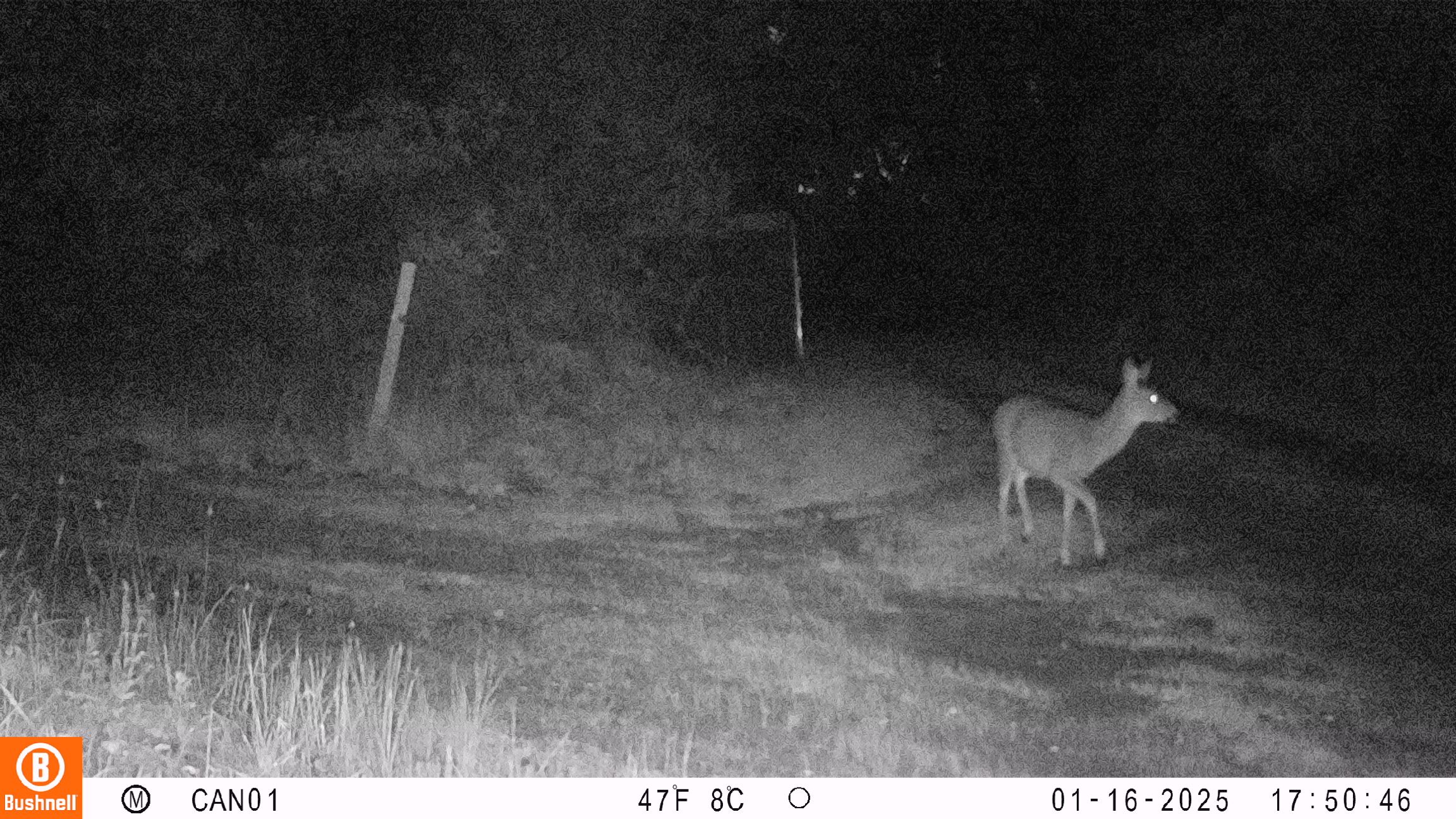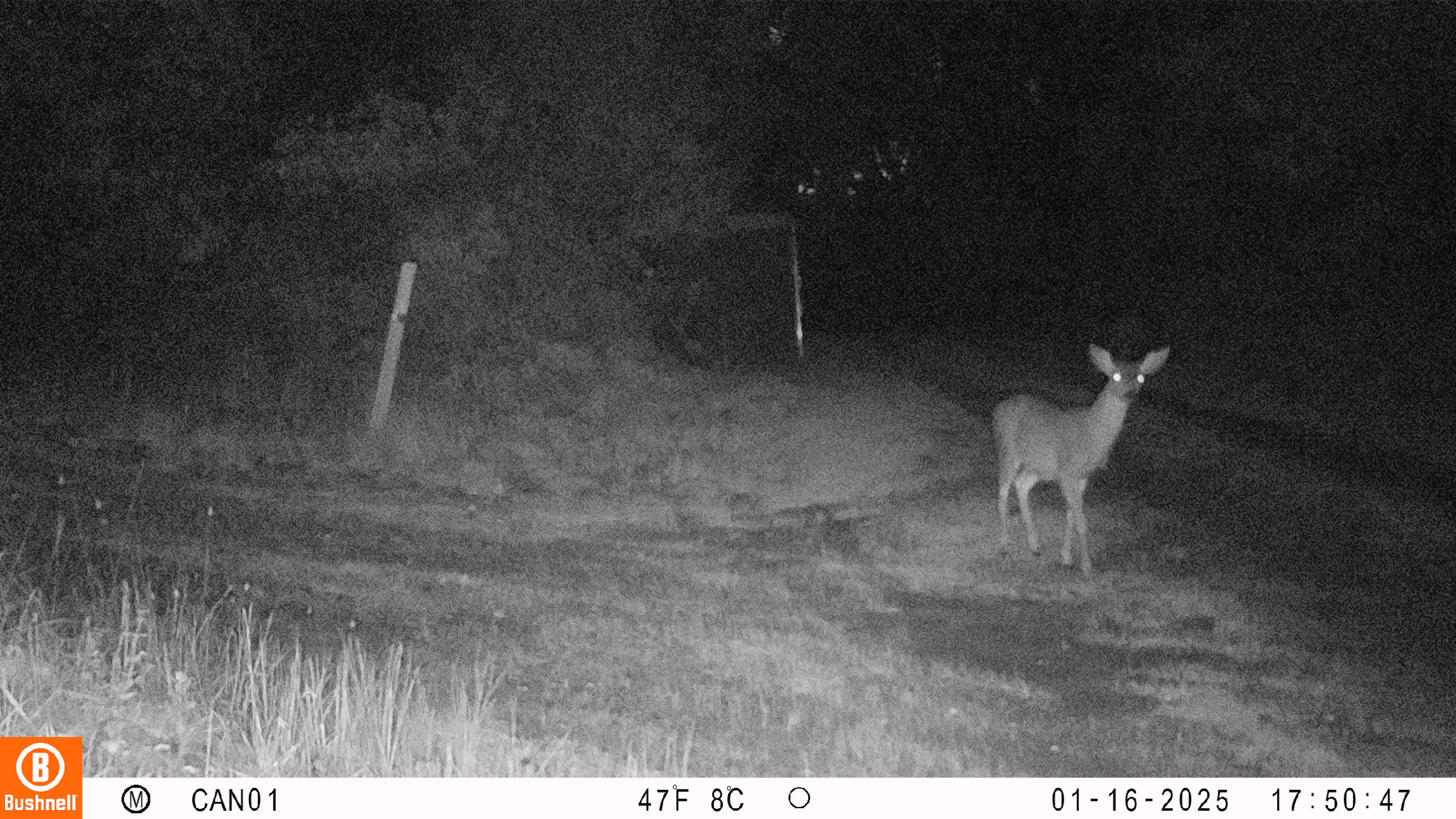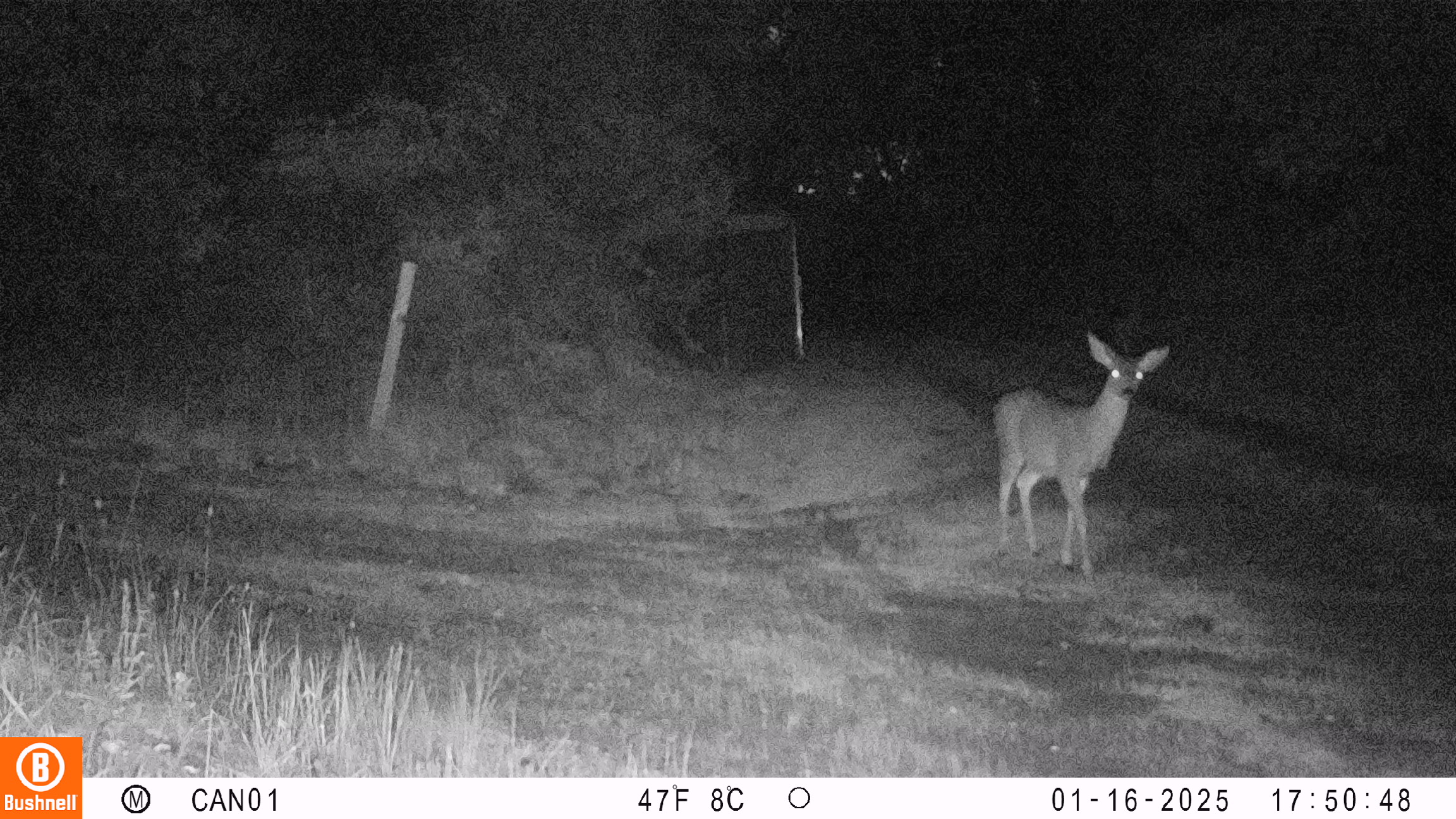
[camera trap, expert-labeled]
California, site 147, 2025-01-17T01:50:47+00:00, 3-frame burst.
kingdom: Animalia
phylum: Chordata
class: Mammalia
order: Artiodactyla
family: Cervidae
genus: Odocoileus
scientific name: Odocoileus hemionus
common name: mule deer